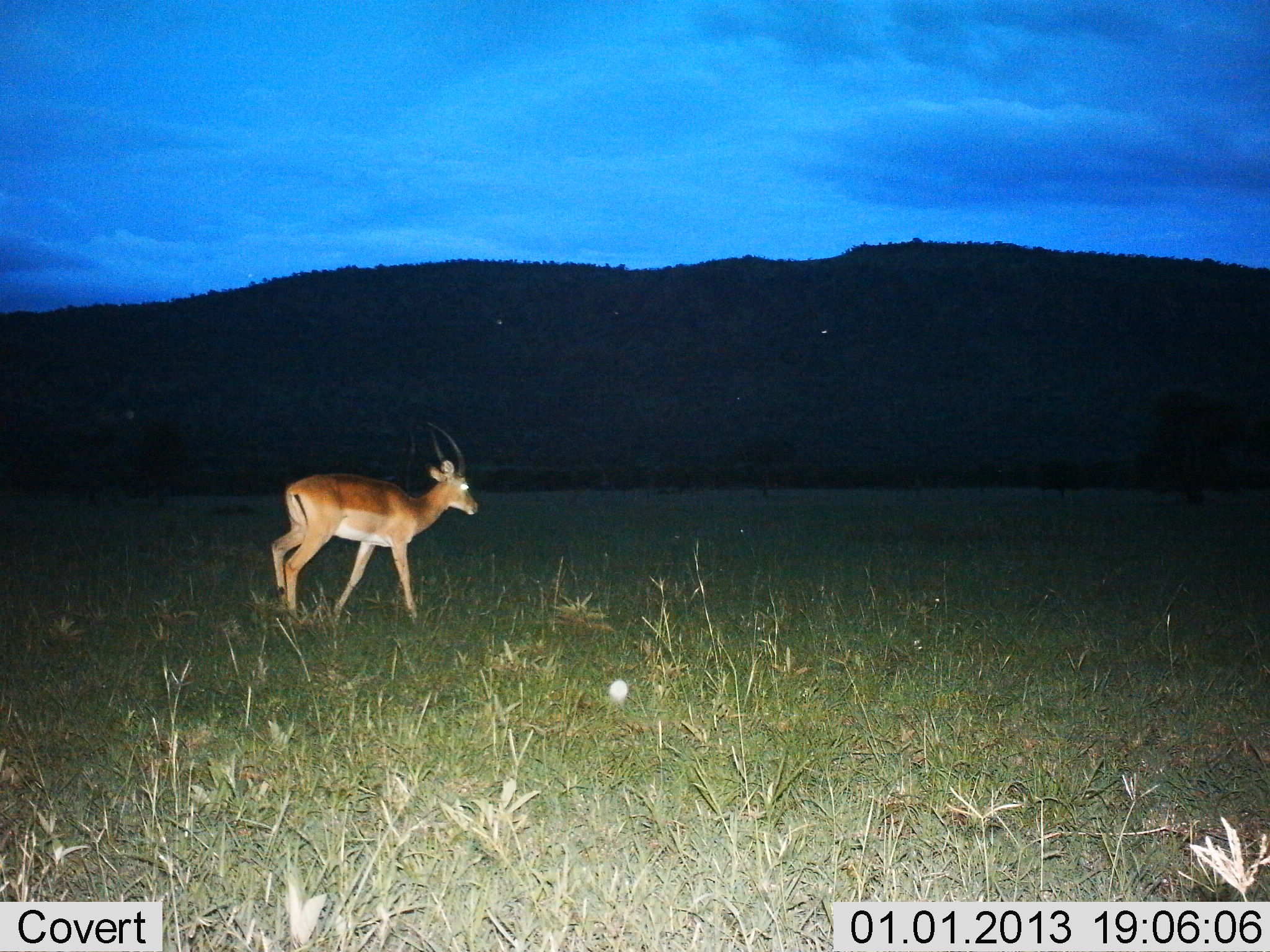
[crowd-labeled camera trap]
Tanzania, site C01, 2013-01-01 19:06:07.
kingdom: Animalia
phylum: Chordata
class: Mammalia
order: Artiodactyla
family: Bovidae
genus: Aepyceros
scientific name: Aepyceros melampus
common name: impala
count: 1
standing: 7%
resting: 0%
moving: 93%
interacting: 0%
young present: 0%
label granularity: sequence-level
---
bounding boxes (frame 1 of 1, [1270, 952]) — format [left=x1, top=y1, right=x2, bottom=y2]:
animal: [left=271, top=421, right=480, bottom=628]